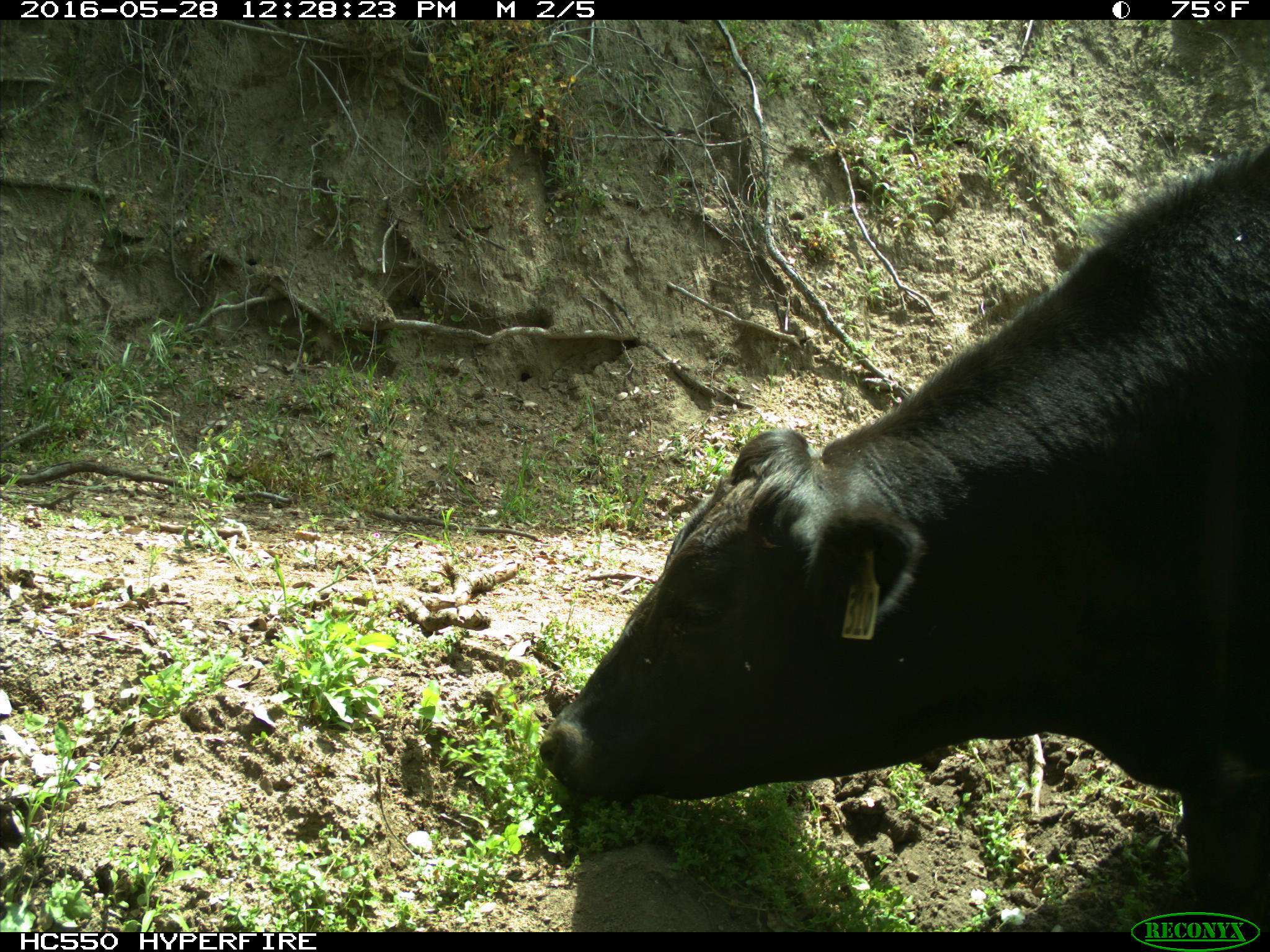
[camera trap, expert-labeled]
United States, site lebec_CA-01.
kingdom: Animalia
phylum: Chordata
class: Mammalia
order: Artiodactyla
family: Bovidae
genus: Bos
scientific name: Bos taurus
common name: domestic cow